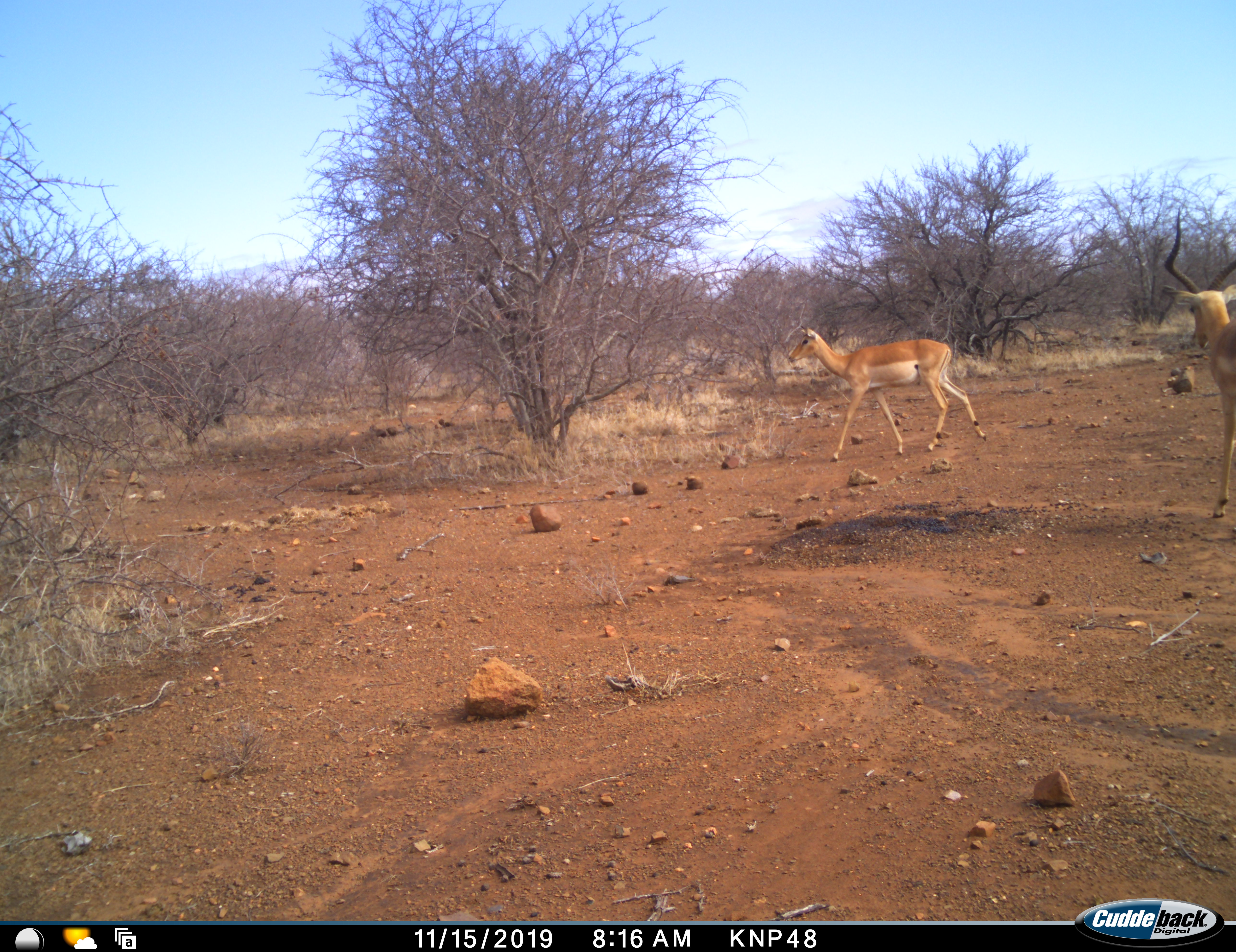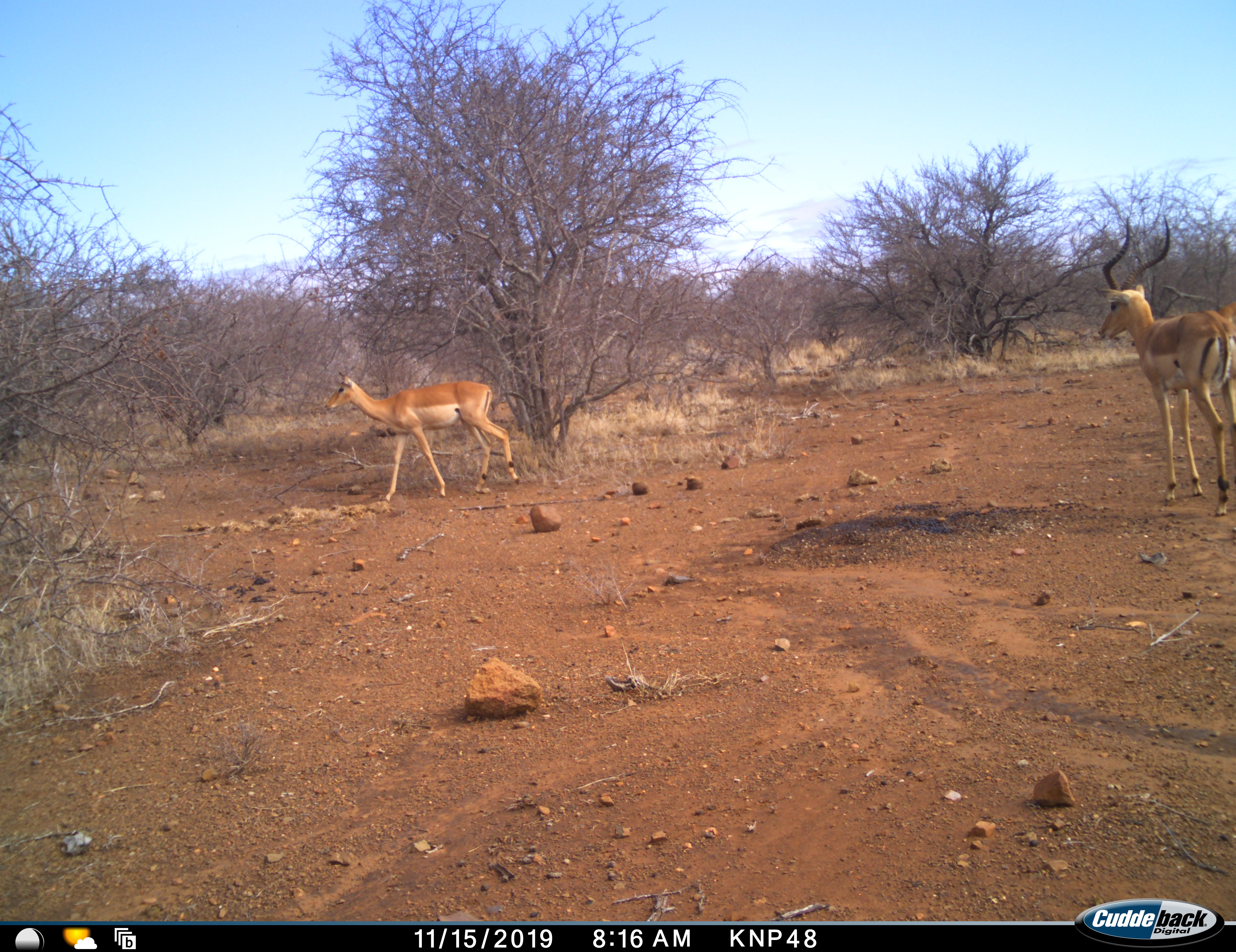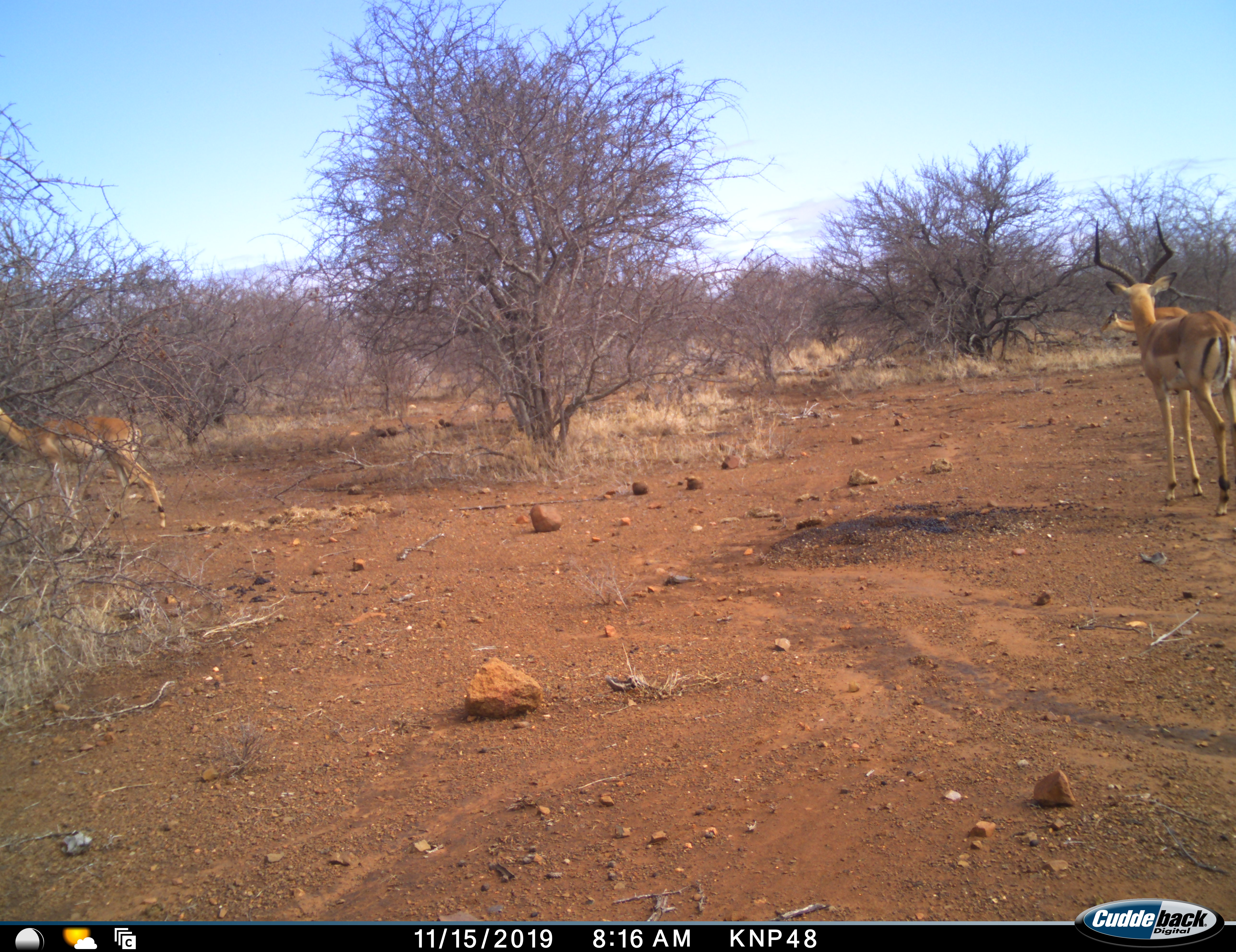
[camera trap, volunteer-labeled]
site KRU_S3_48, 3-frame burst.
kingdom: Animalia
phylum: Chordata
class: Mammalia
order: Artiodactyla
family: Bovidae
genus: Aepyceros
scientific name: Aepyceros melampus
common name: impala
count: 3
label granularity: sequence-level